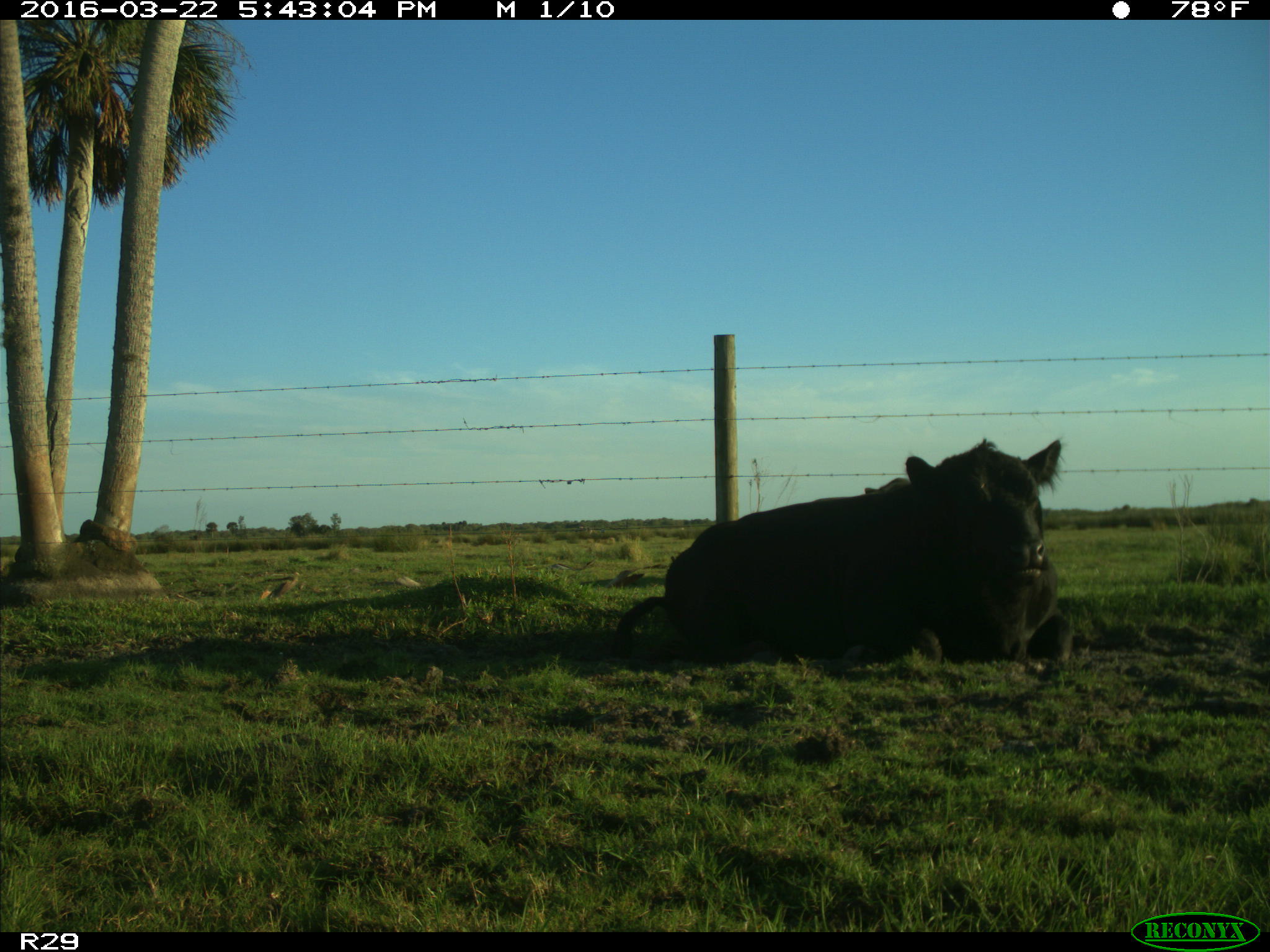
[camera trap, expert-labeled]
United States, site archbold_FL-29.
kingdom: Animalia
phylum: Chordata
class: Mammalia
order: Artiodactyla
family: Bovidae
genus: Bos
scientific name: Bos taurus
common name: domestic cow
Bos taurus (domestic cow).